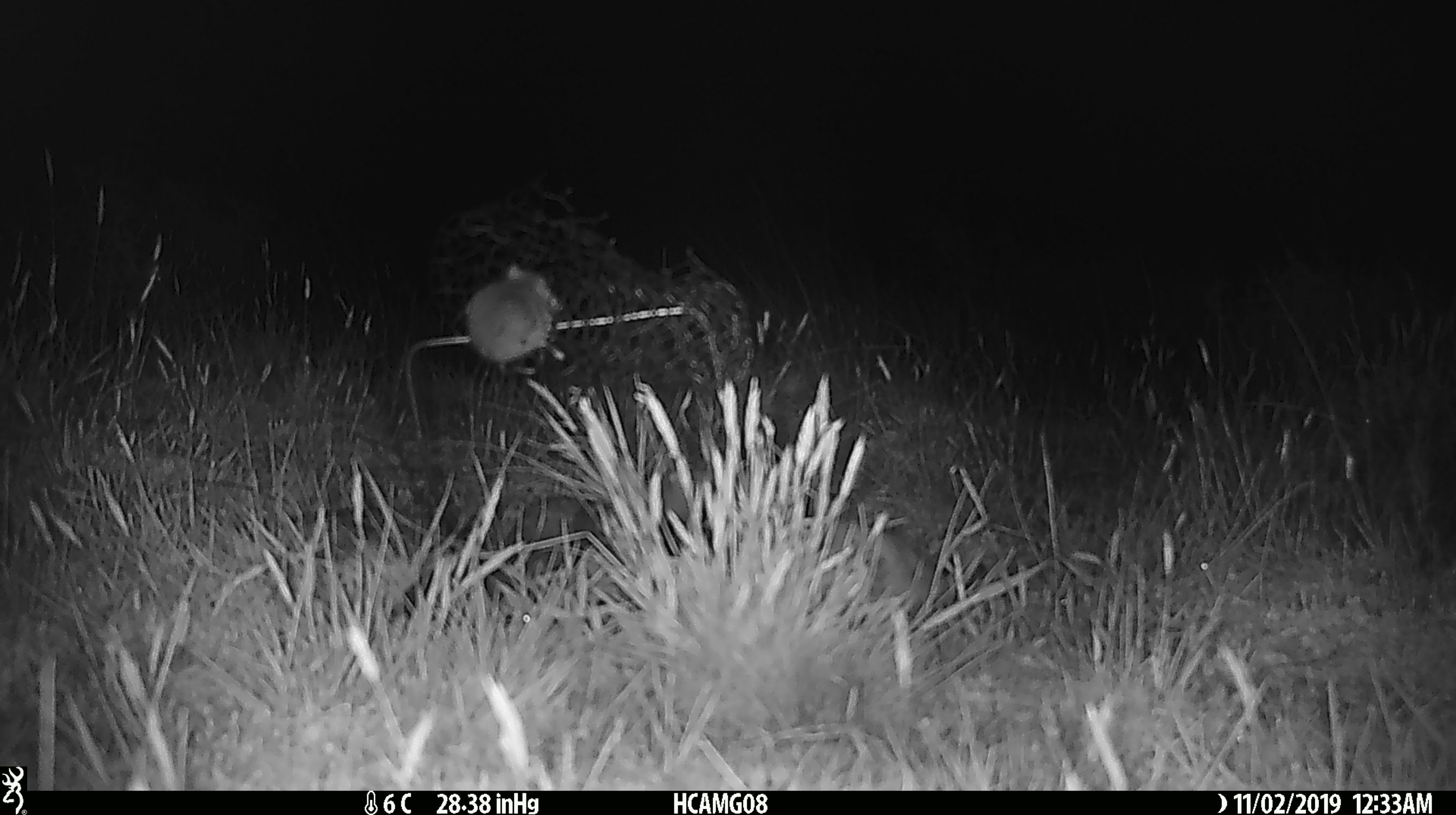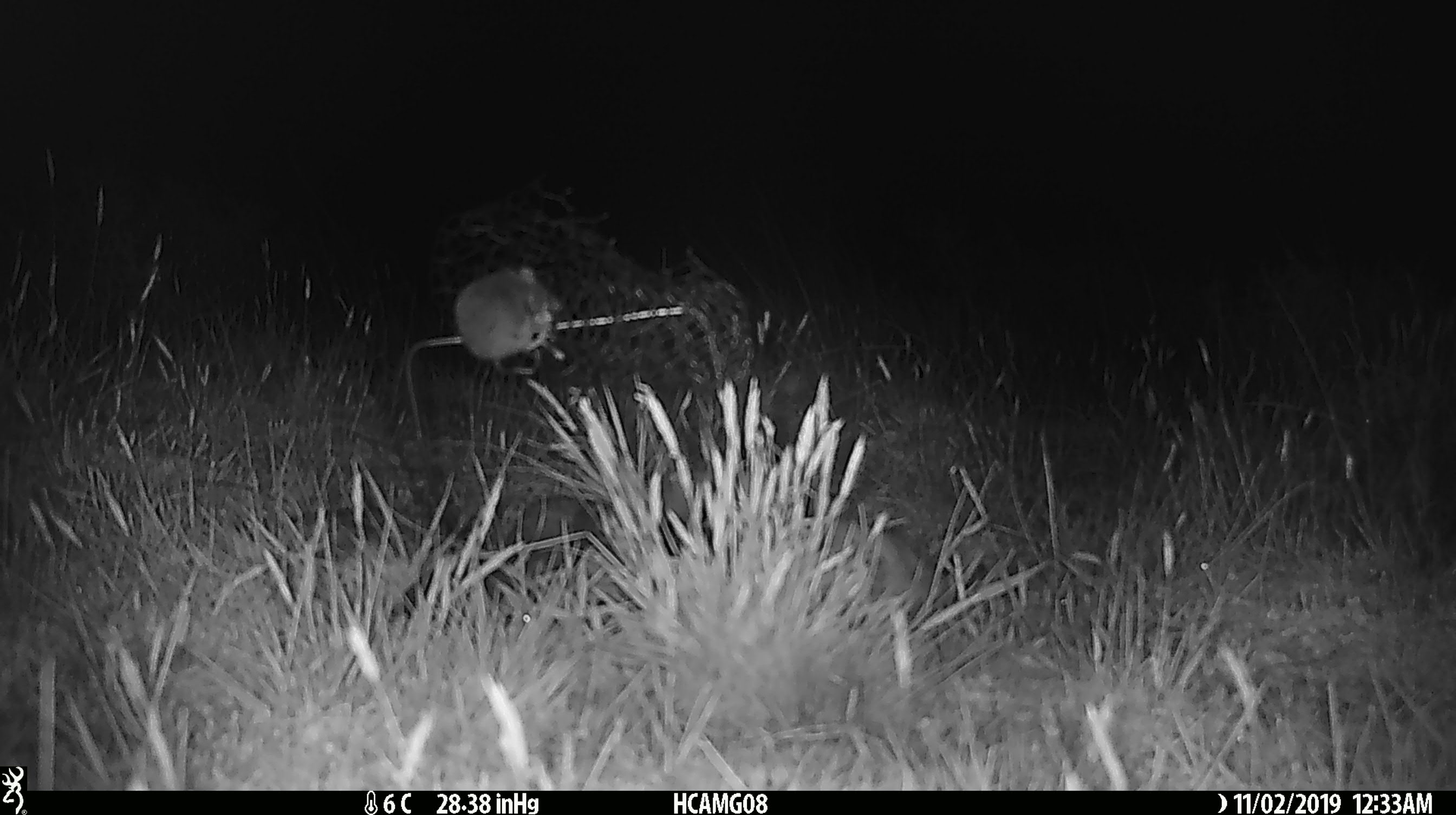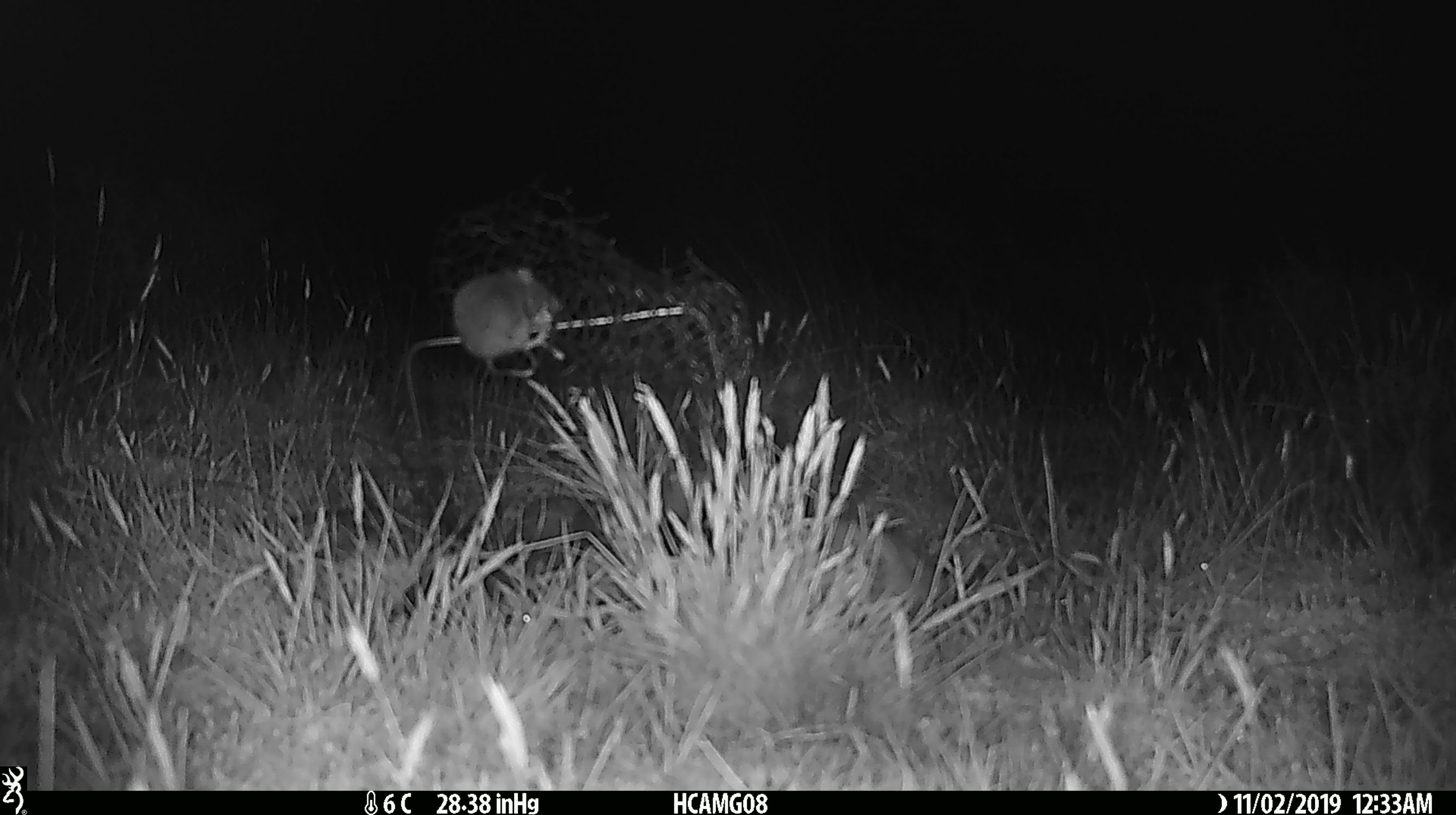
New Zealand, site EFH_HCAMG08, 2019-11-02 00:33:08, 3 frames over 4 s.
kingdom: Animalia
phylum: Chordata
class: Mammalia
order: Rodentia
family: Muridae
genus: Mus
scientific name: Mus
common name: mouse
Mouse (Mus).